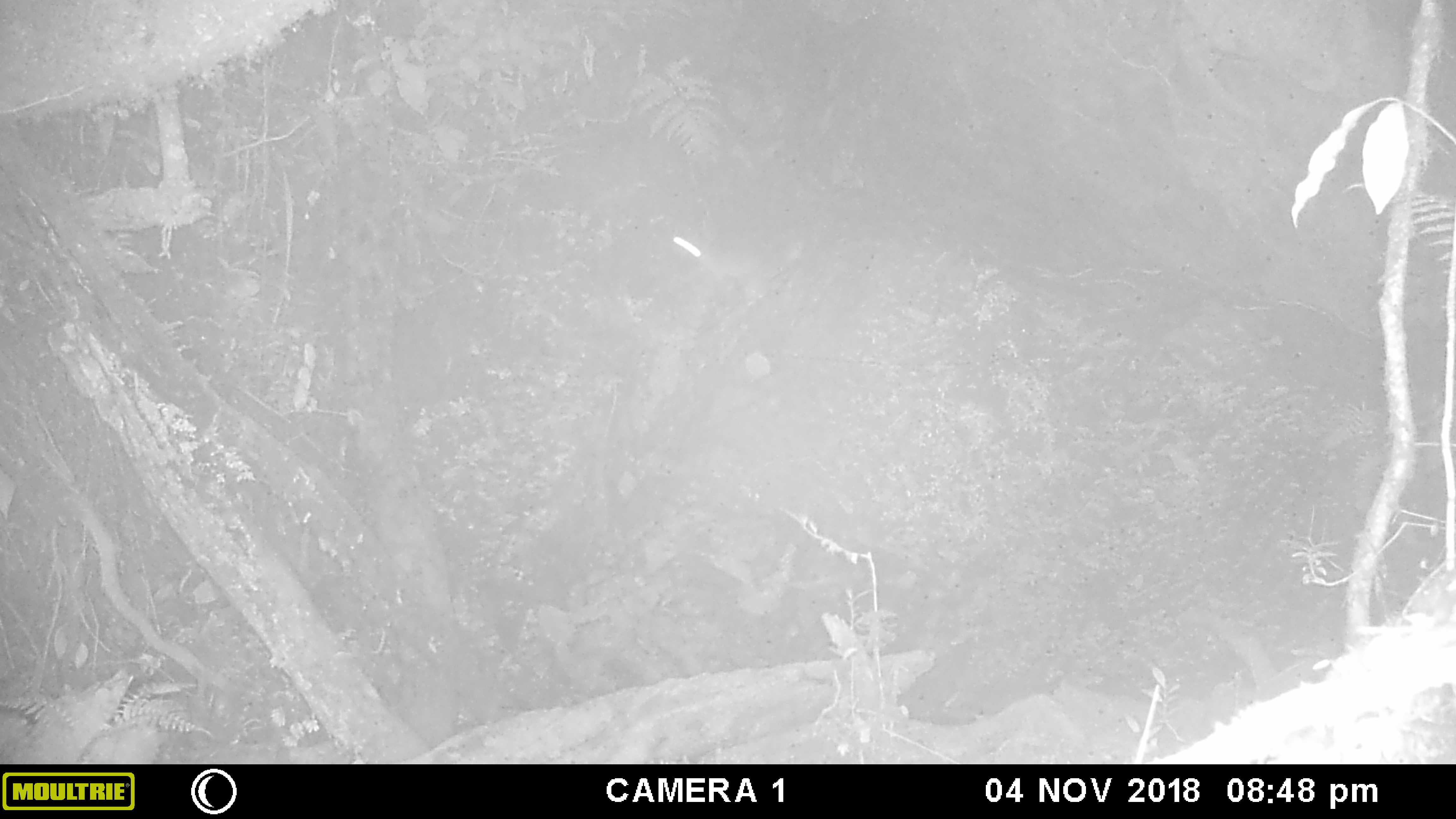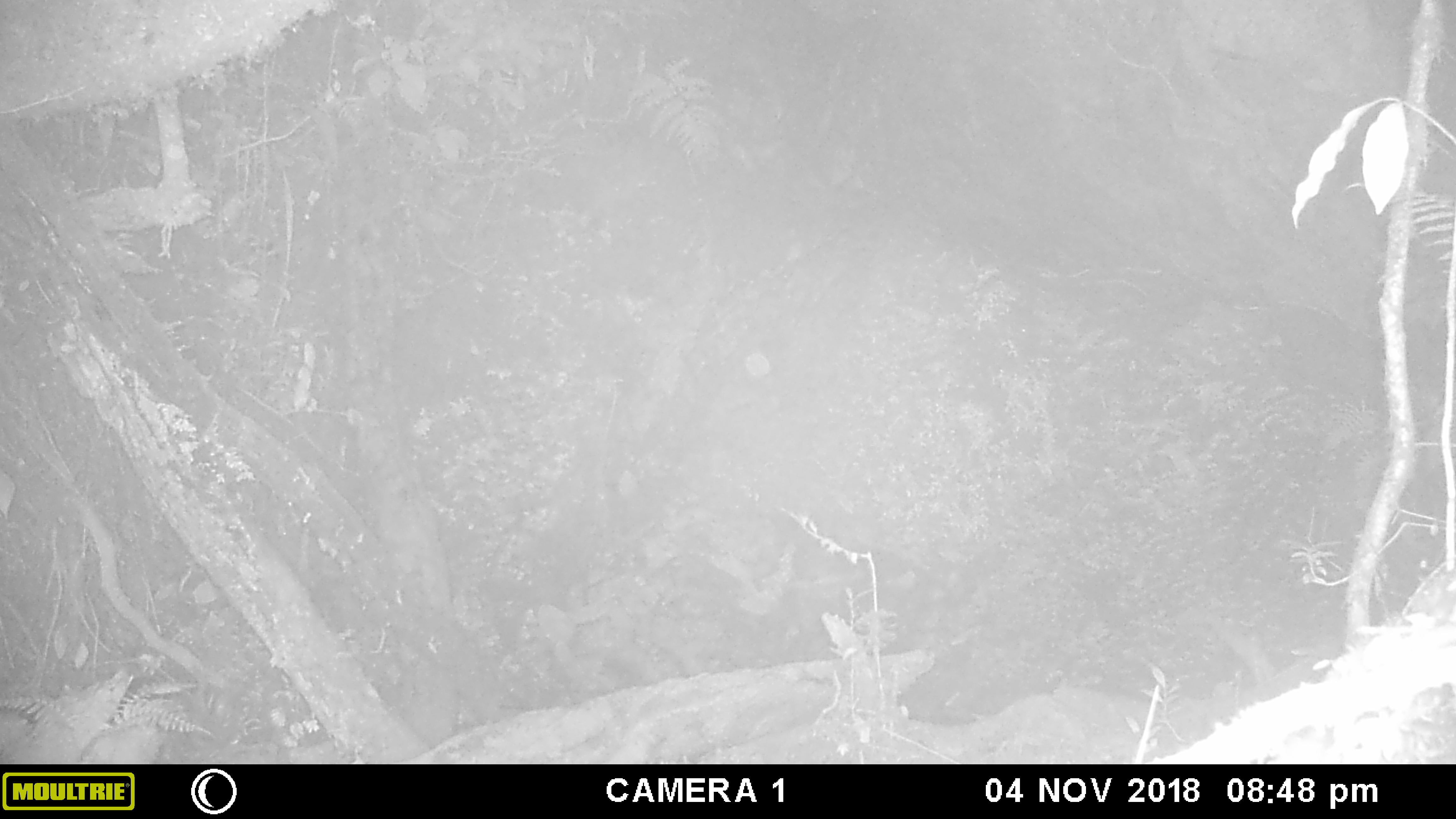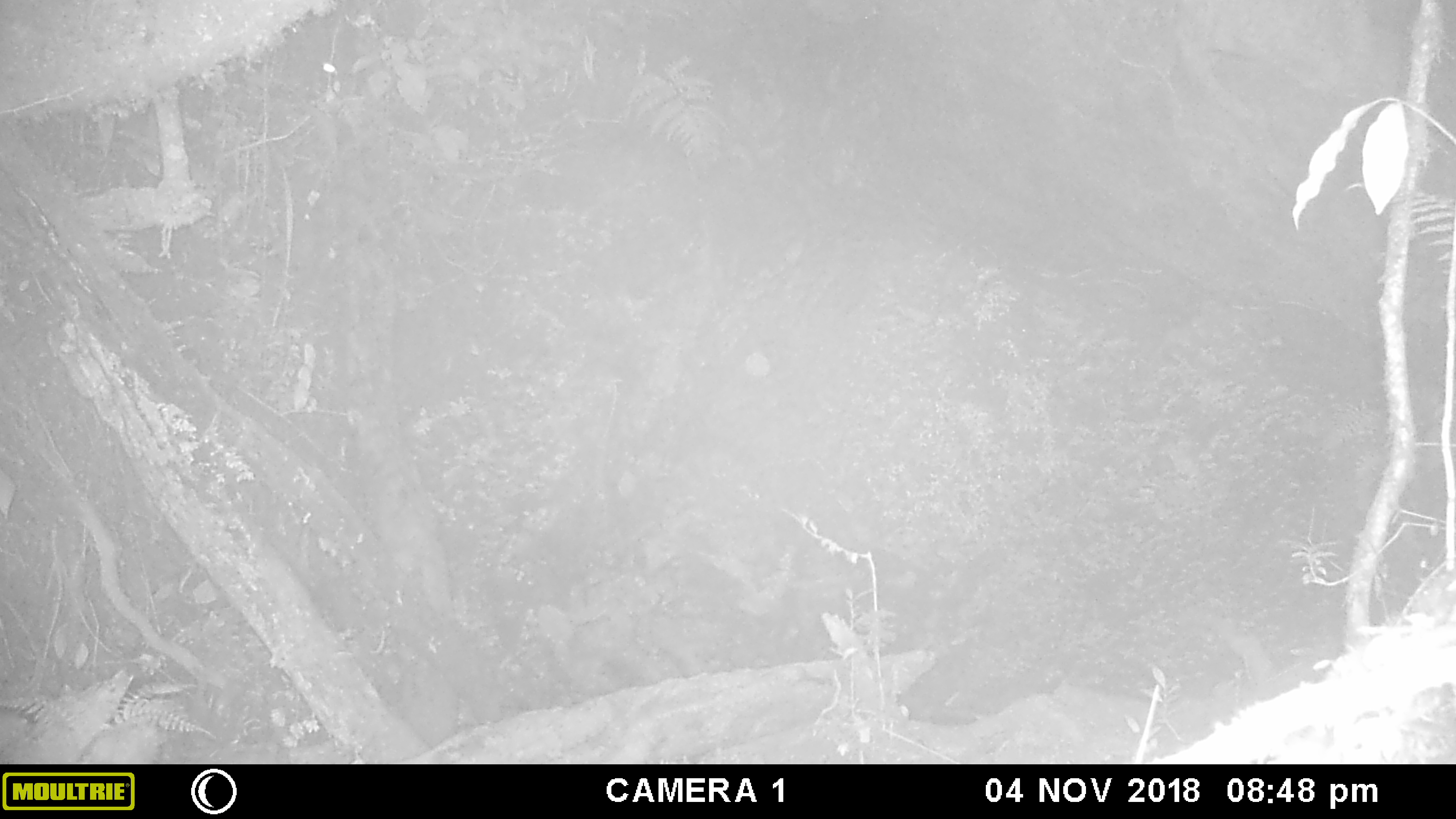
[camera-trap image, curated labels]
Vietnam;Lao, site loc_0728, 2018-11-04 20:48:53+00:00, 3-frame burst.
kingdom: Animalia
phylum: Chordata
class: Mammalia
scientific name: Mammalia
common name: mammal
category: unidentified small mammal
Unidentified small mammal (mammal) (Mammalia). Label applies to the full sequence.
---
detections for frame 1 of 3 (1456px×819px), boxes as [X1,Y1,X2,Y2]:
unidentified small mammal: [668,230,803,302]